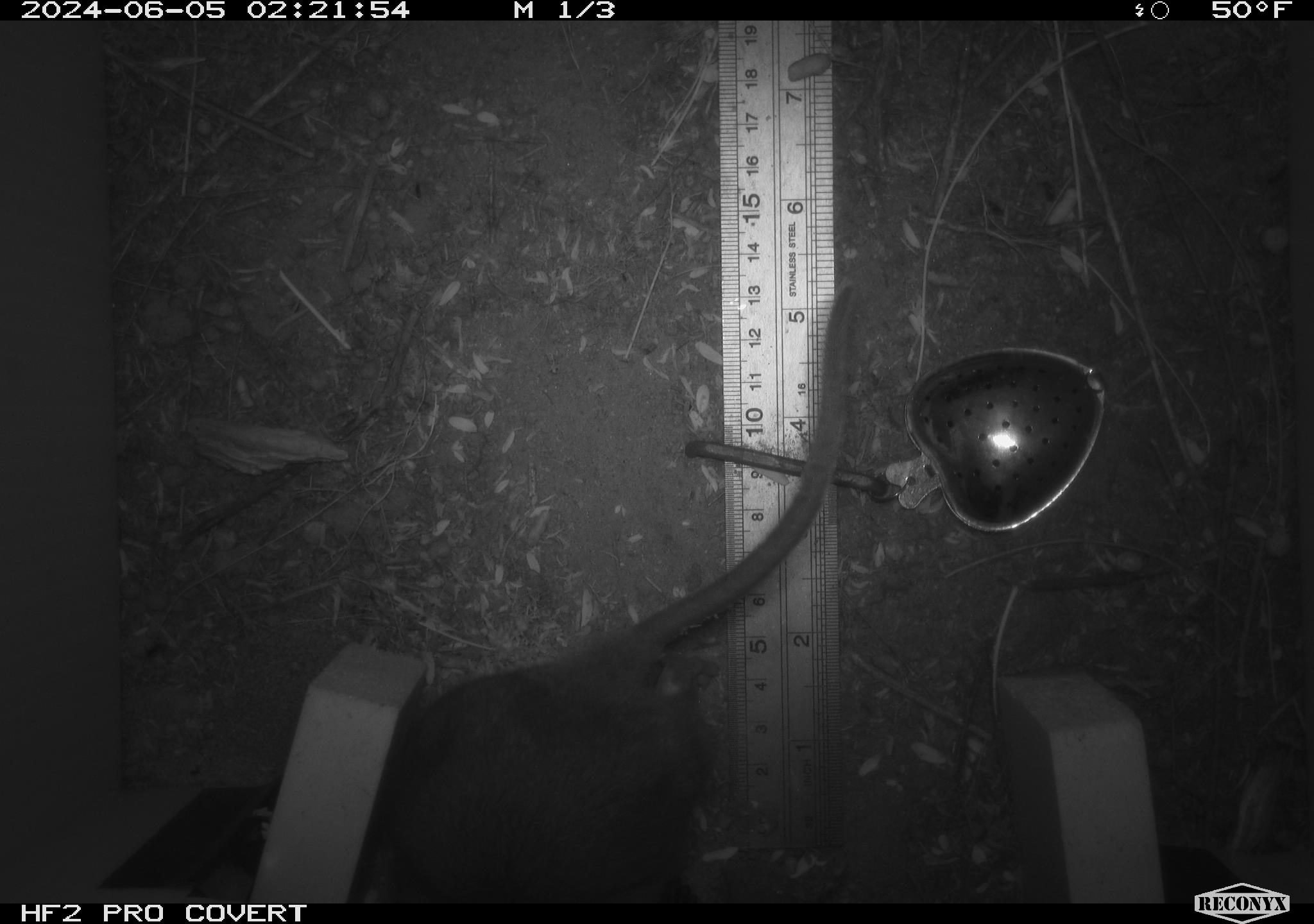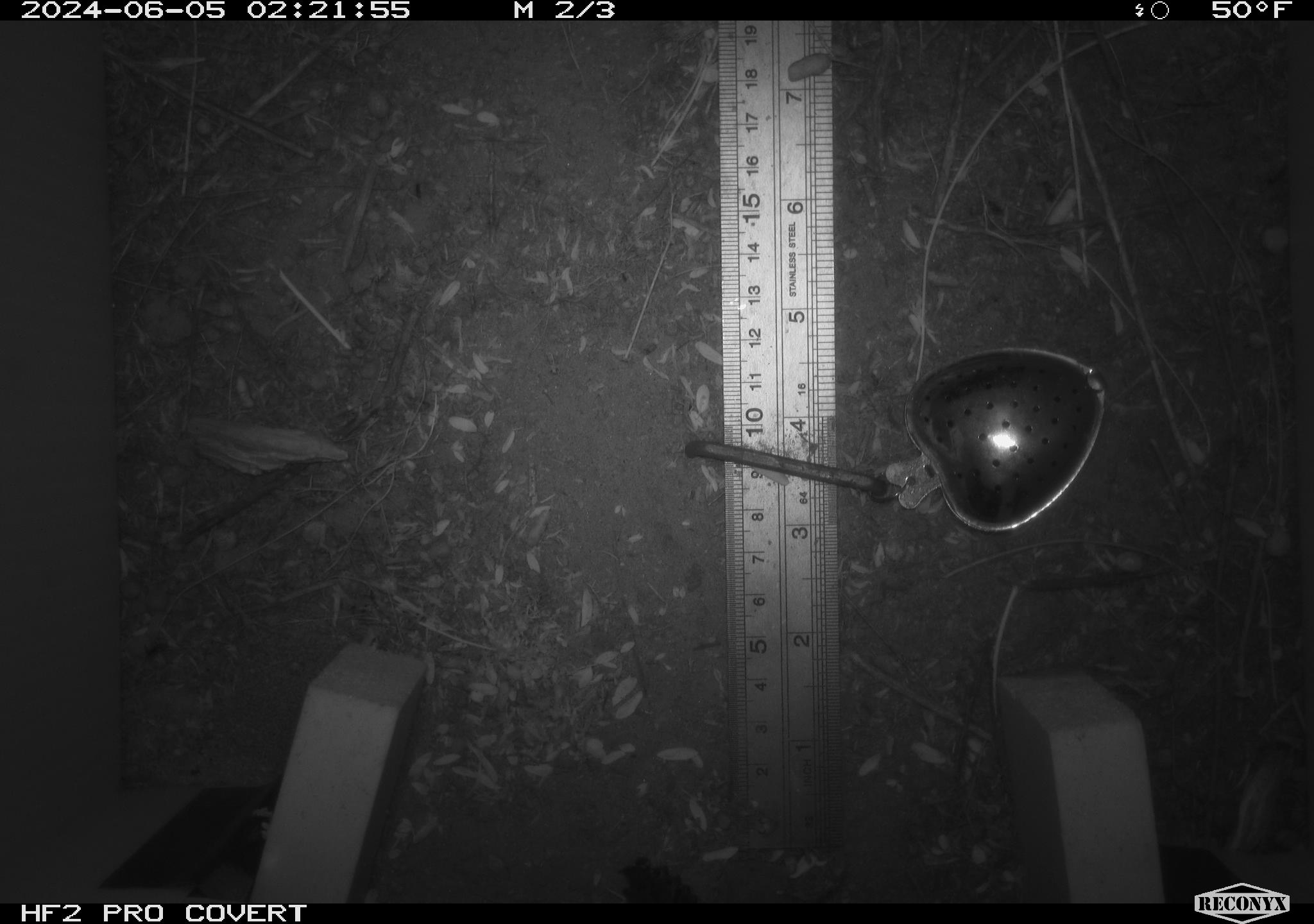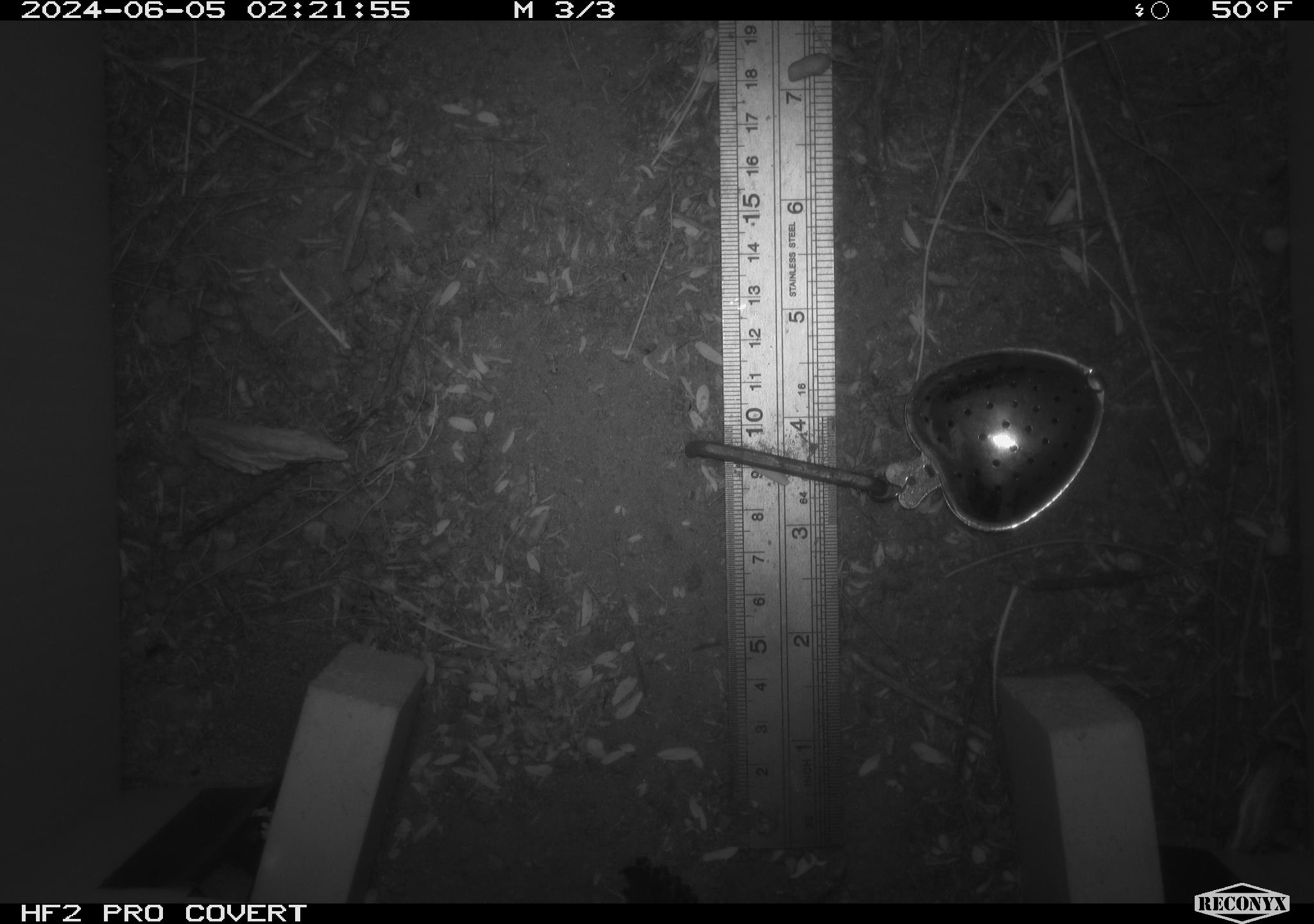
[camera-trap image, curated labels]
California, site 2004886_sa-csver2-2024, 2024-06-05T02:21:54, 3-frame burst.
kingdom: Animalia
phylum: Chordata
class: Mammalia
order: Rodentia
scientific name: Rodentia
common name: rodent